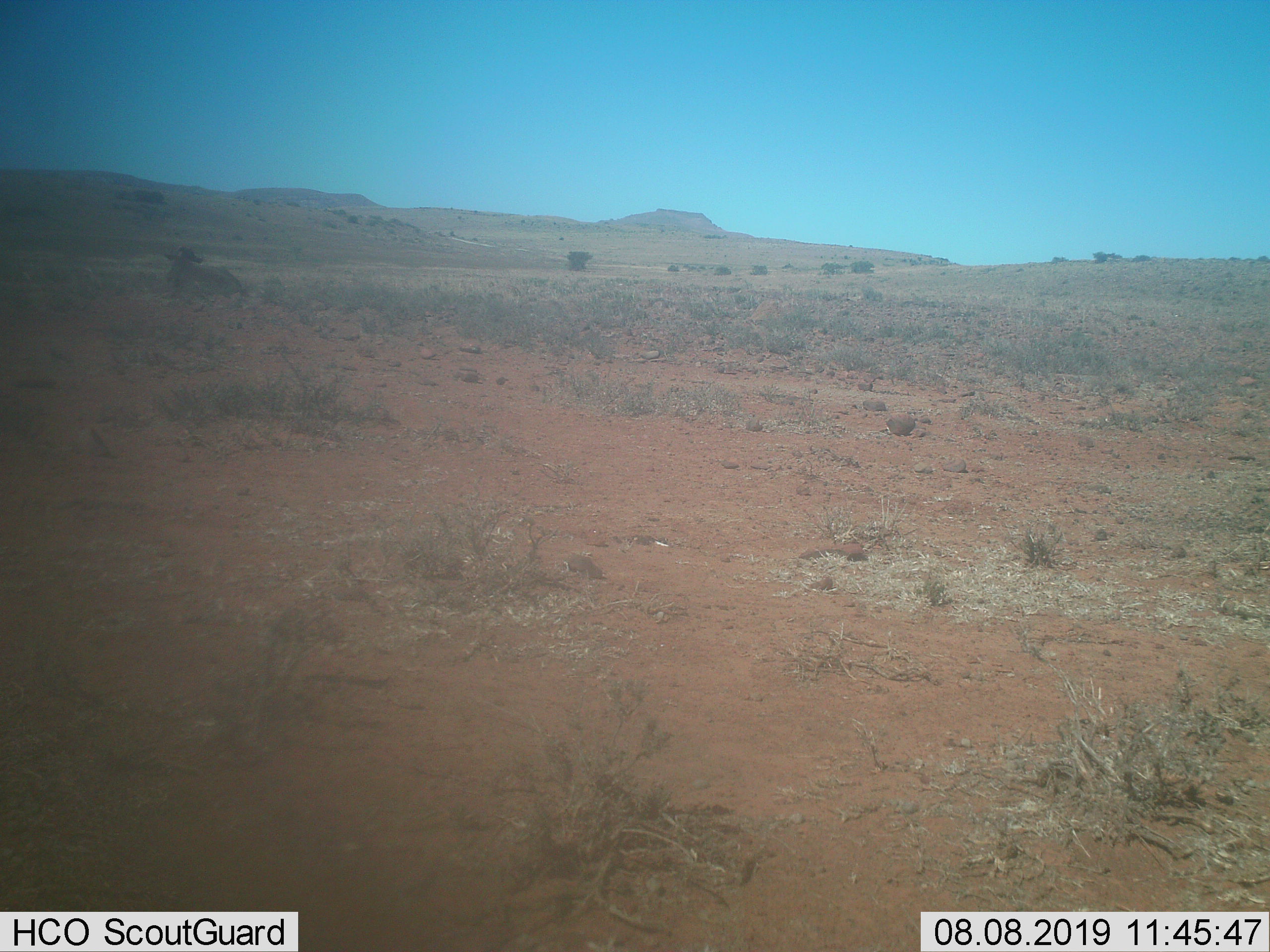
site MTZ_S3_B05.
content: unidentified animal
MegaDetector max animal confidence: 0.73